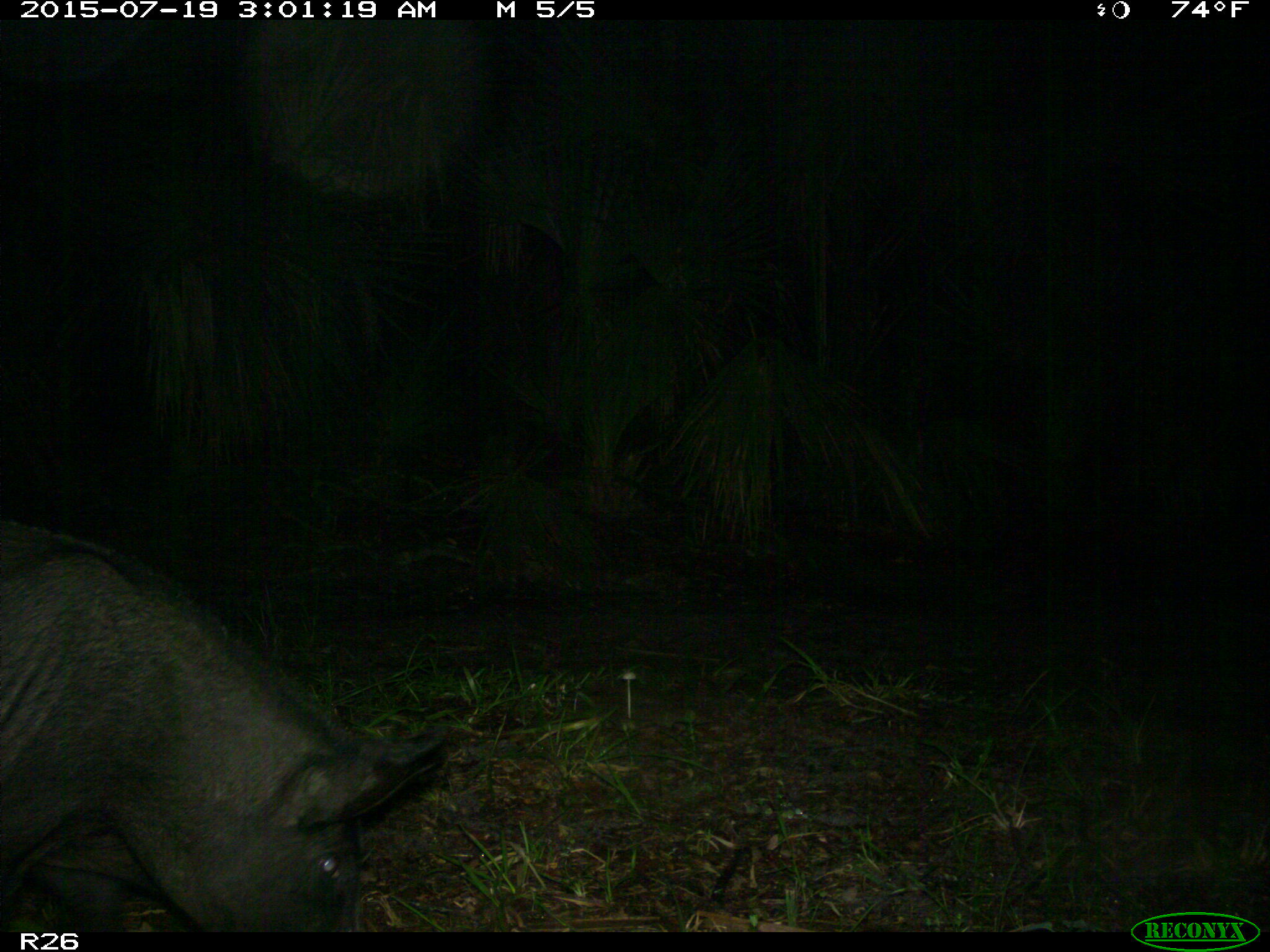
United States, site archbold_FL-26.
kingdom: Animalia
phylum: Chordata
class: Mammalia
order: Artiodactyla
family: Suidae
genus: Sus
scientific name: Sus scrofa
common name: wild boar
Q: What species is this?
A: Sus scrofa (wild boar).